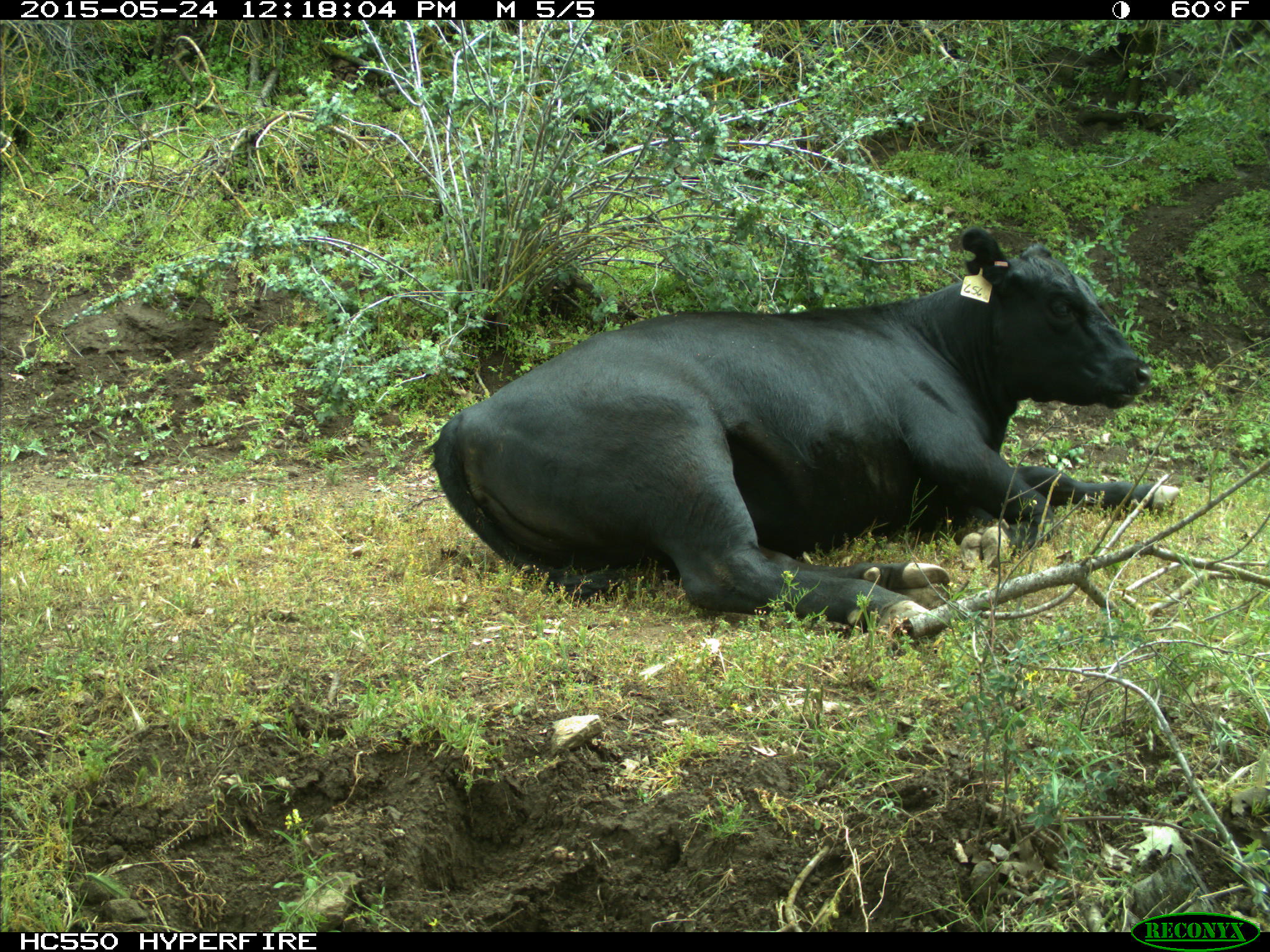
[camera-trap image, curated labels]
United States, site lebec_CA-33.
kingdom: Animalia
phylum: Chordata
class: Mammalia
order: Artiodactyla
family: Bovidae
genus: Bos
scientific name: Bos taurus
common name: domestic cow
Bos taurus (domestic cow).